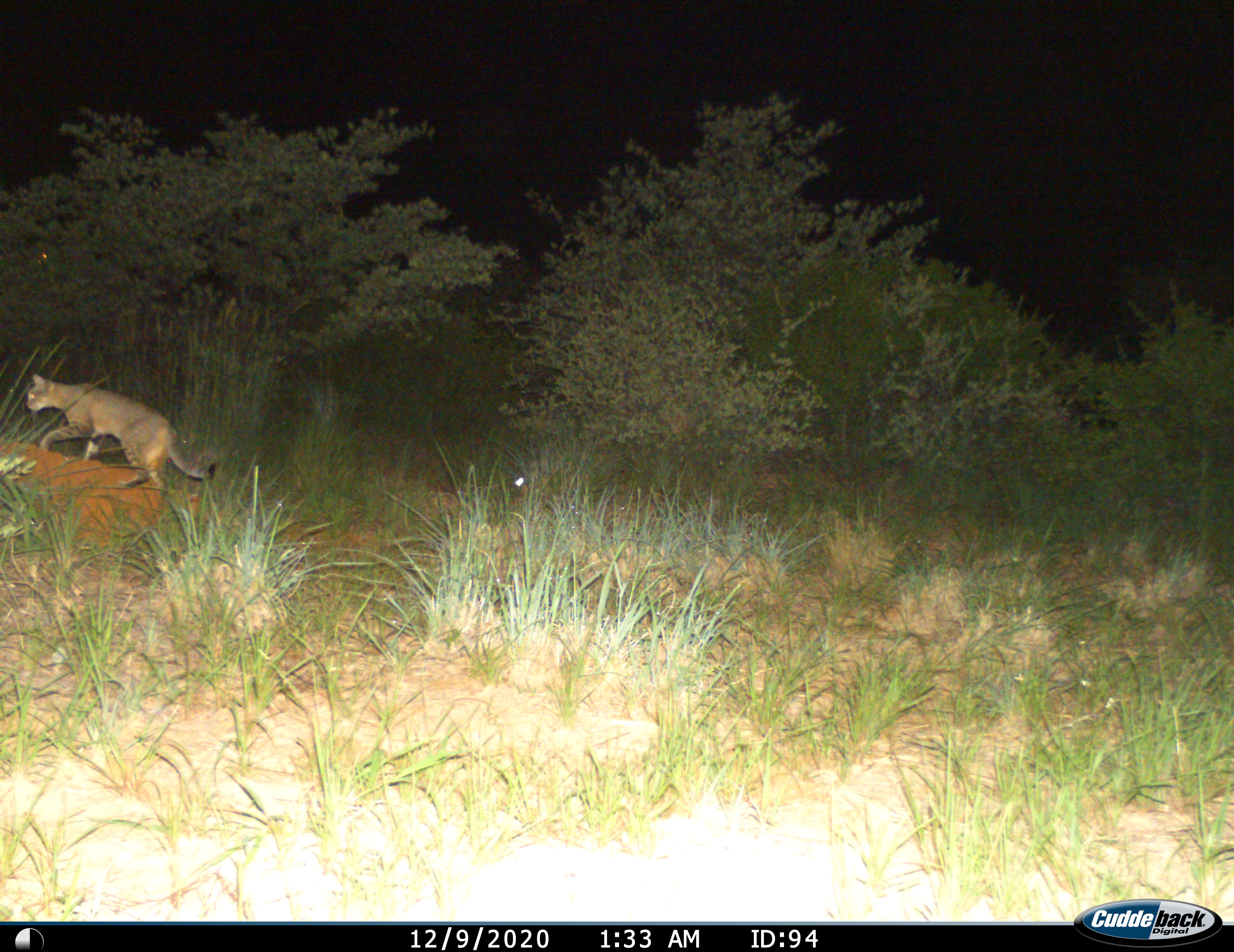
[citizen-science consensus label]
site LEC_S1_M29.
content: unidentified animal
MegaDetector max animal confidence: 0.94